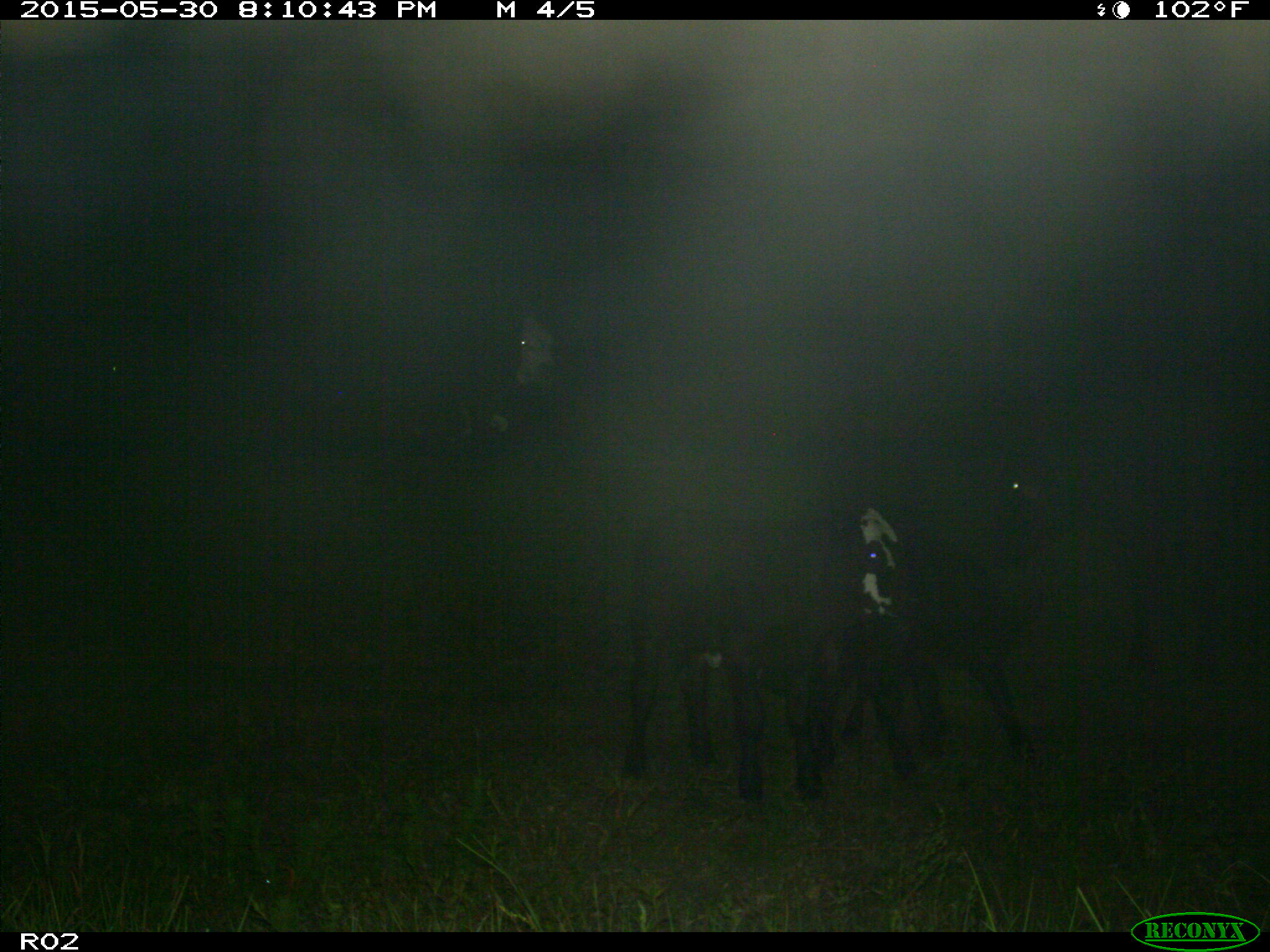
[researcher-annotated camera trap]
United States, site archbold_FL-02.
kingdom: Animalia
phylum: Chordata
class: Mammalia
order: Artiodactyla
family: Bovidae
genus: Bos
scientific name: Bos taurus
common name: domestic cow